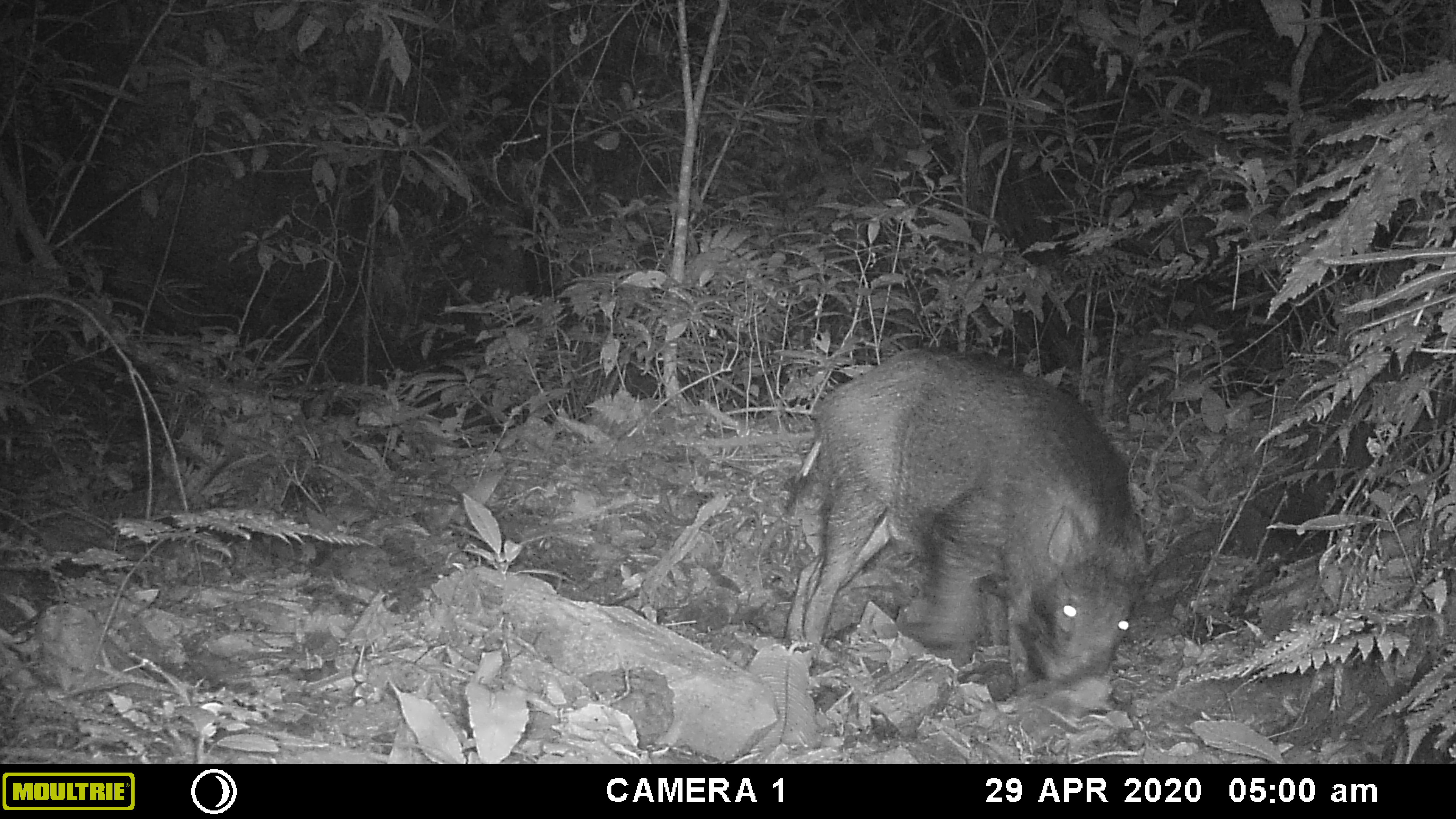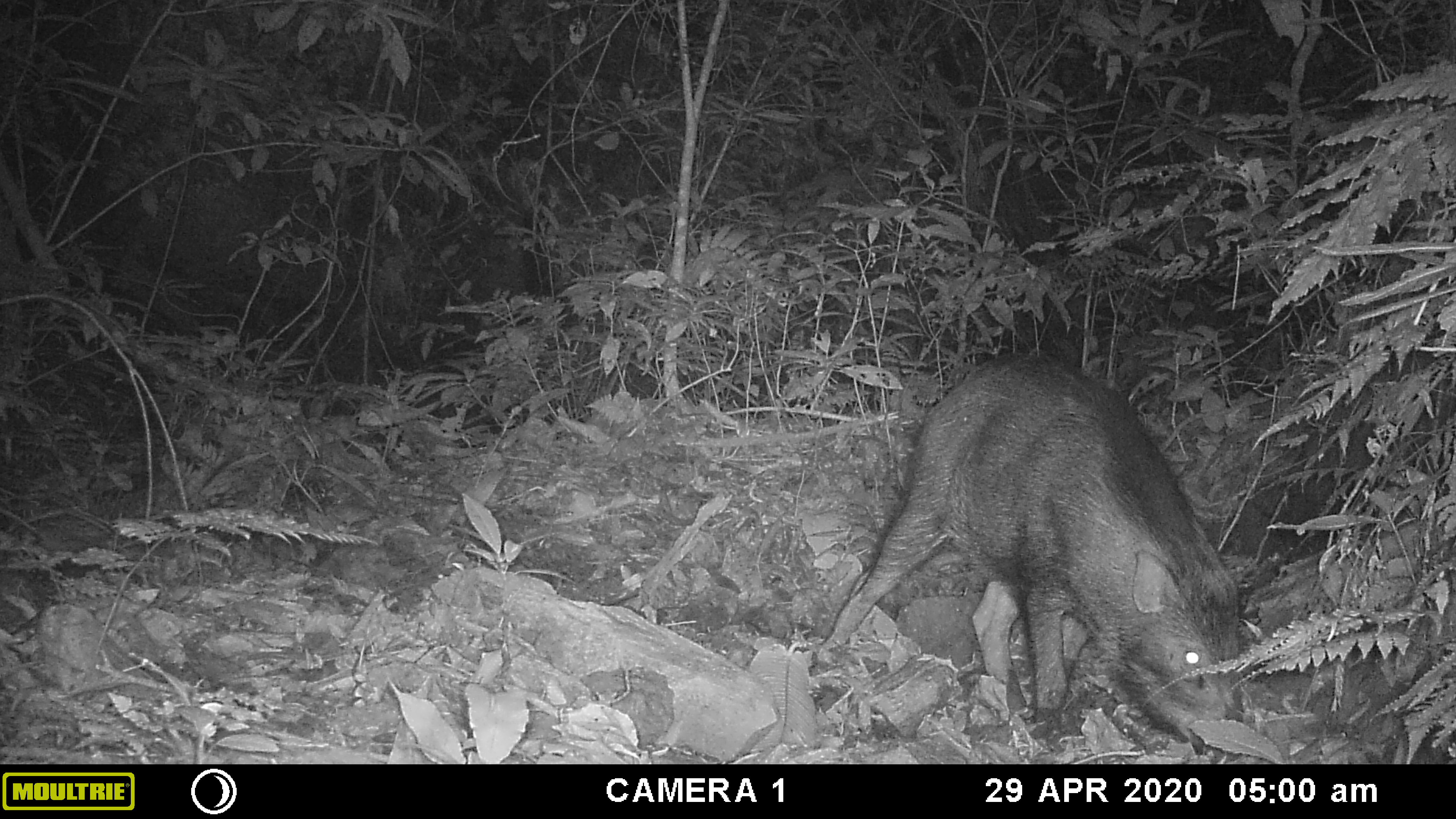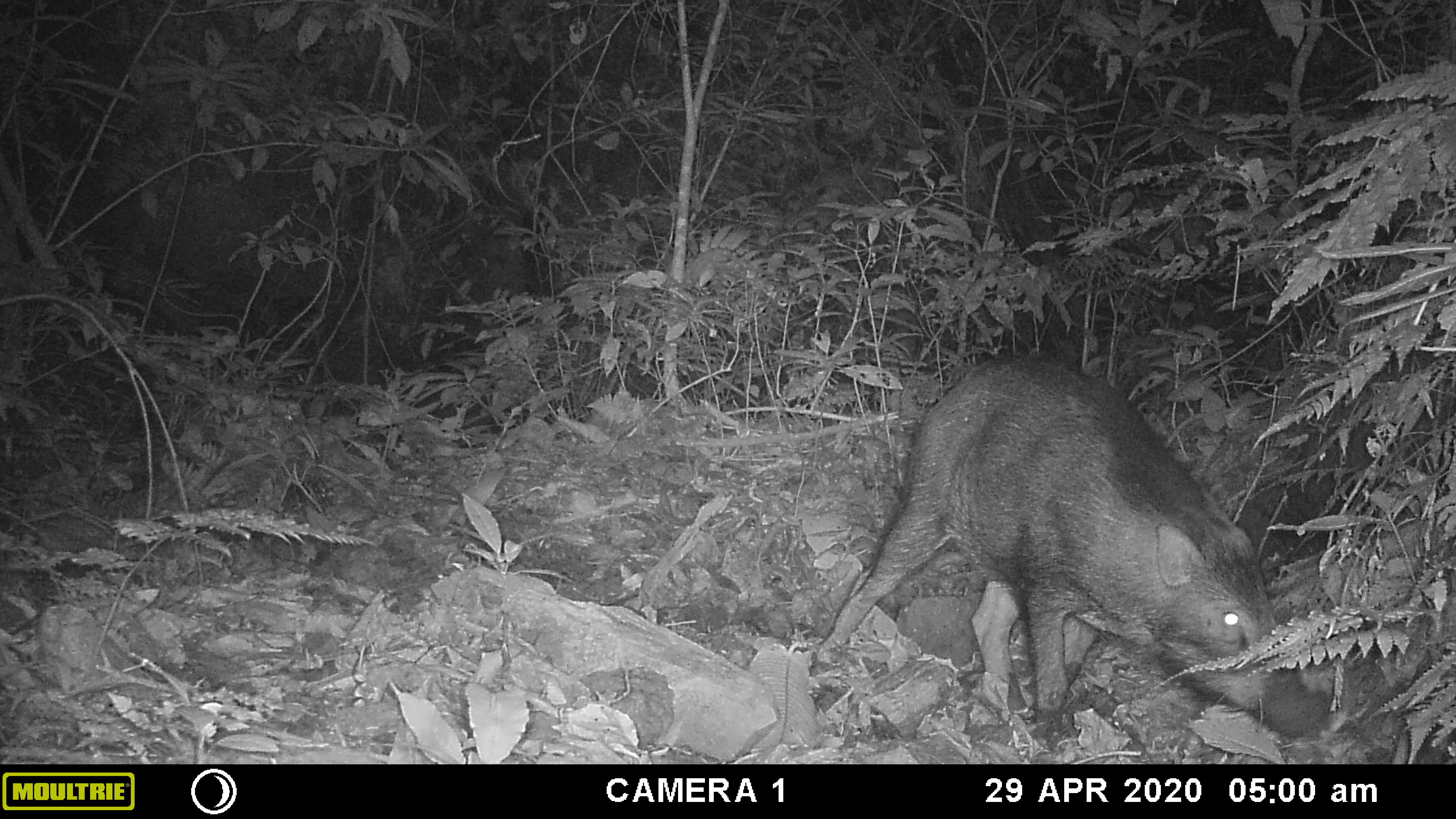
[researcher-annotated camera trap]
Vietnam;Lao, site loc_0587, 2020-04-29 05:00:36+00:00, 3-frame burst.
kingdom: Animalia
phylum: Chordata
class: Mammalia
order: Artiodactyla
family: Suidae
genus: Sus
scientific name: Sus scrofa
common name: eurasian wild pig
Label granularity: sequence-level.